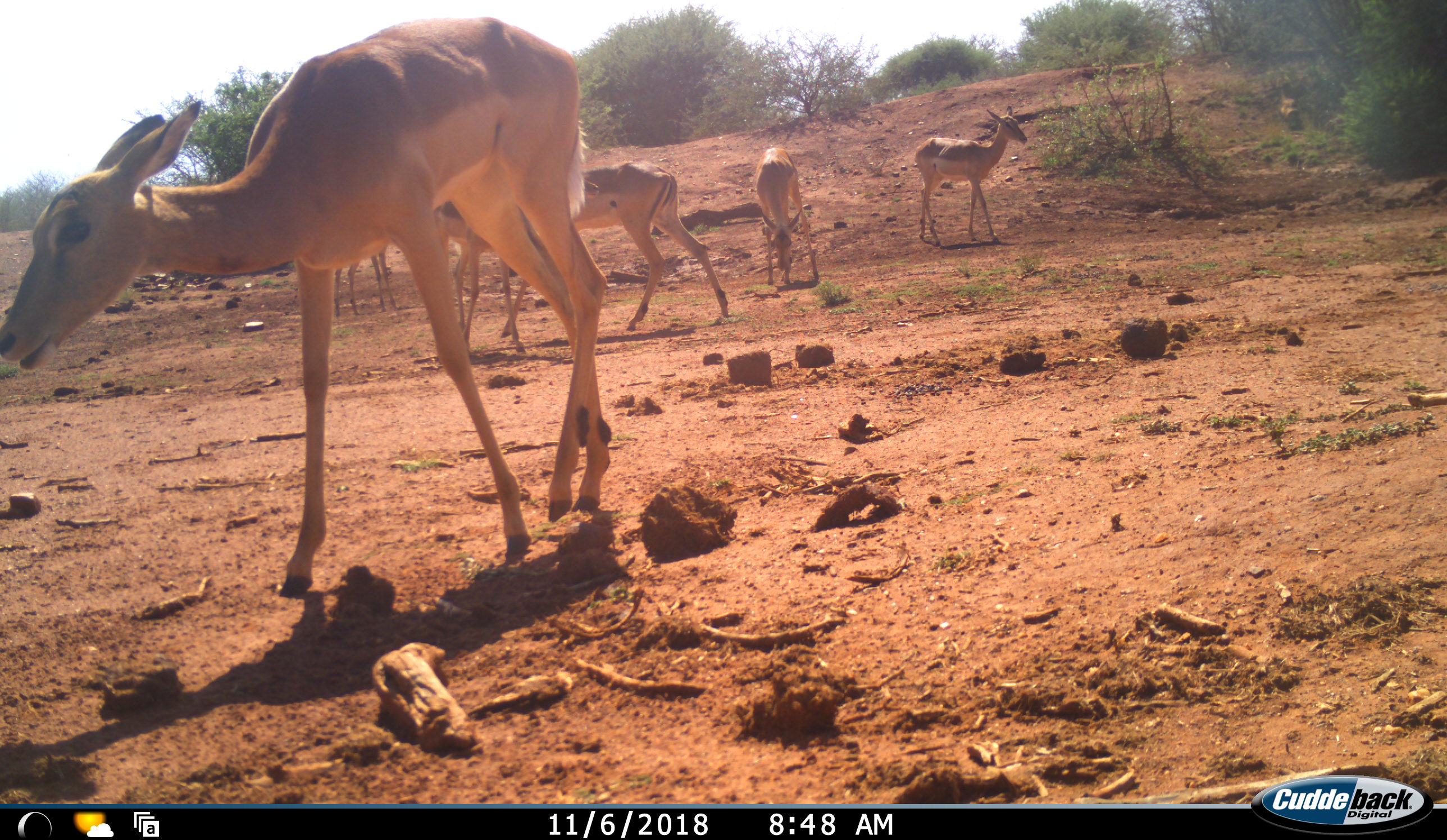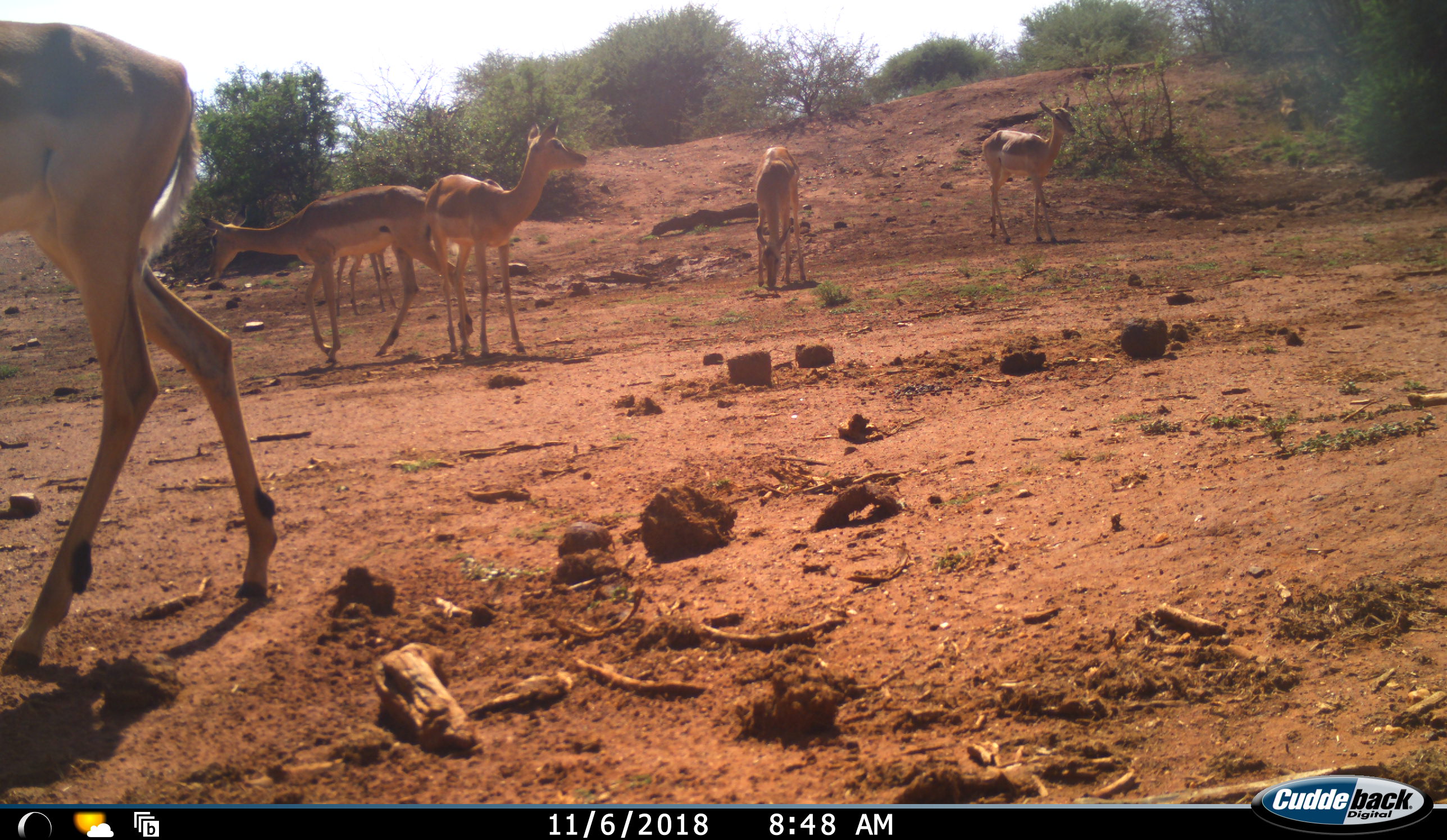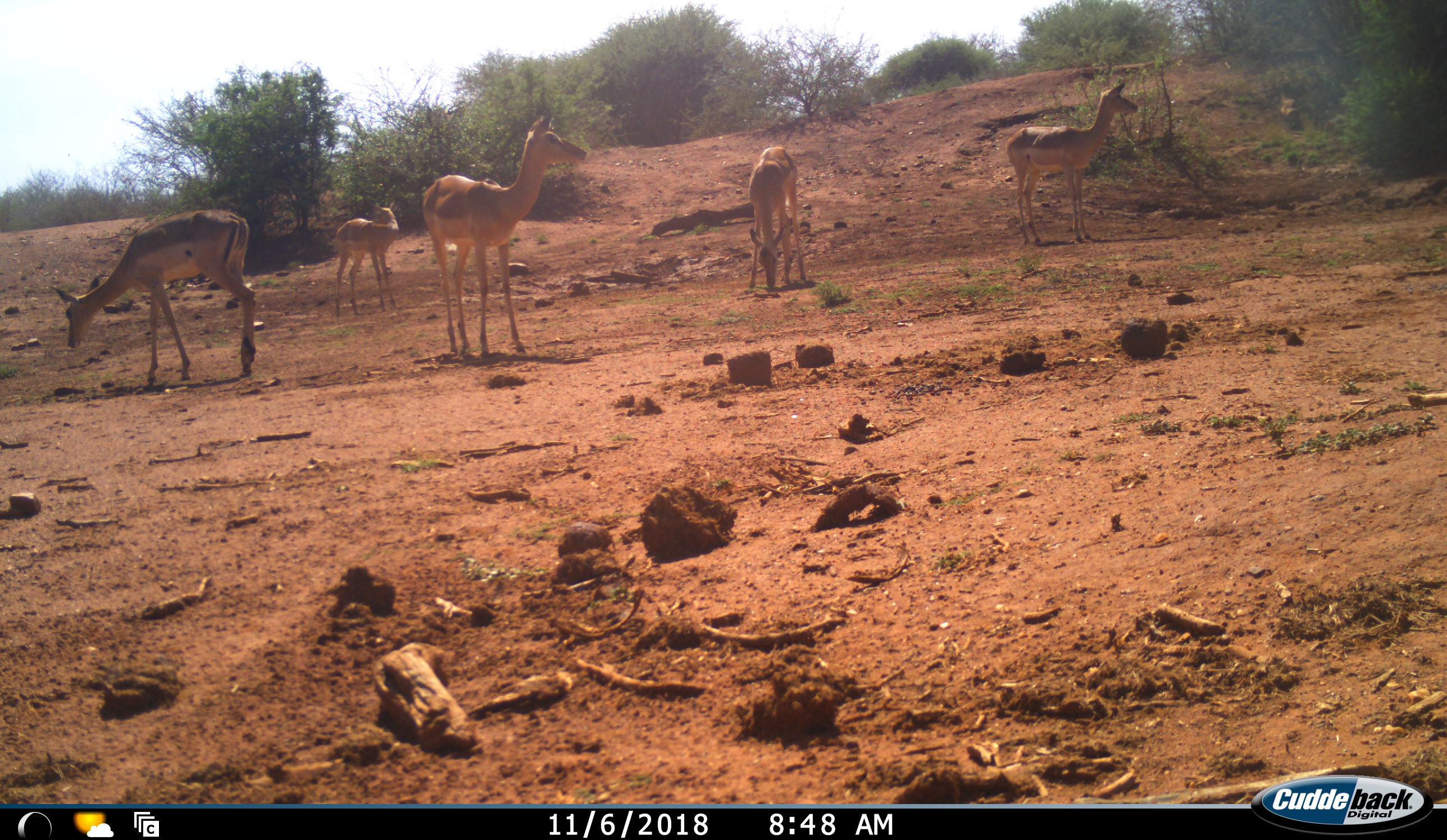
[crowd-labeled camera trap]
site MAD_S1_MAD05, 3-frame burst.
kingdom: Animalia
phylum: Chordata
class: Mammalia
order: Artiodactyla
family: Bovidae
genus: Aepyceros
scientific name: Aepyceros melampus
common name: impala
Impala (Aepyceros melampus), count 6. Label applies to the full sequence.